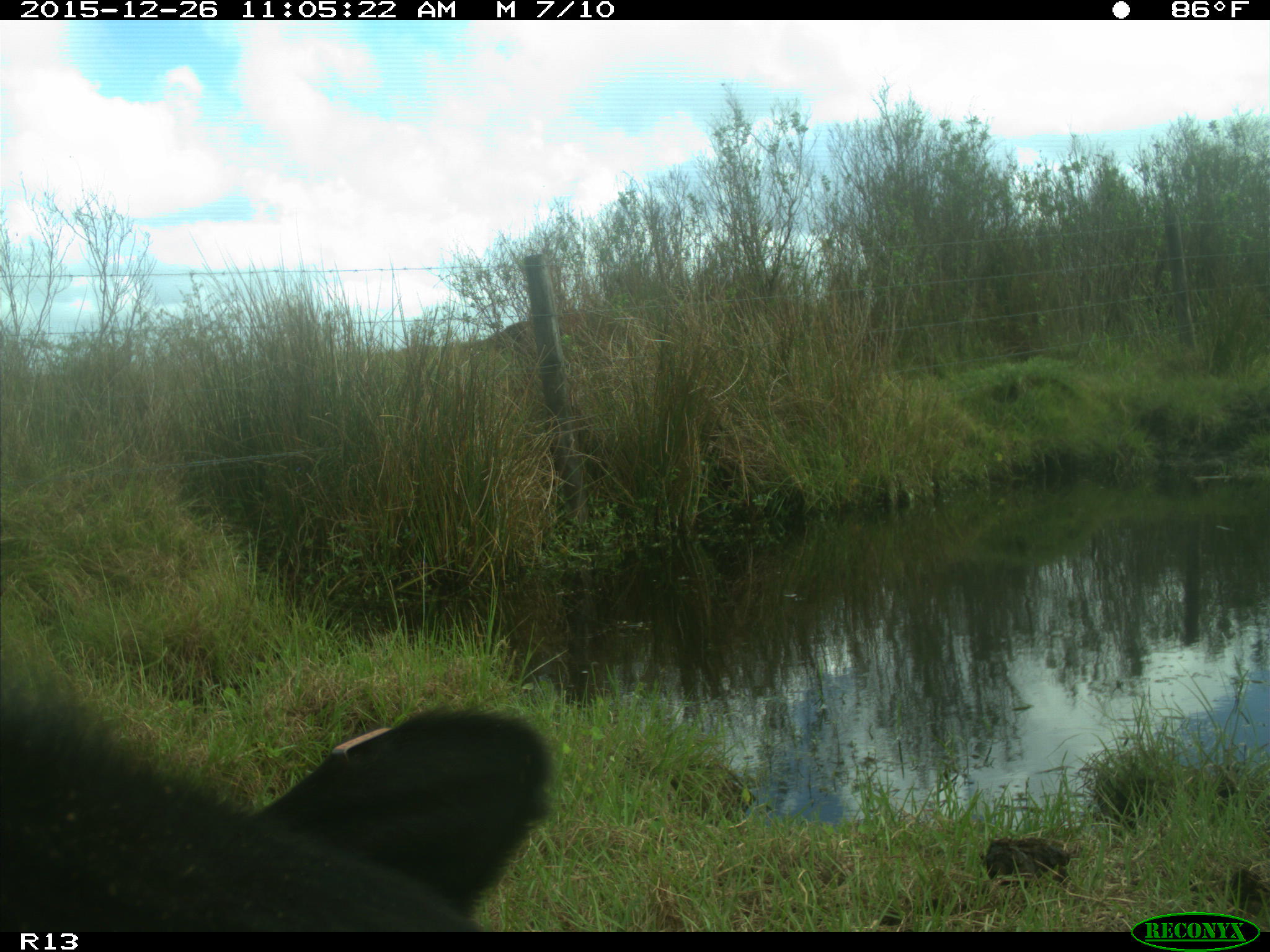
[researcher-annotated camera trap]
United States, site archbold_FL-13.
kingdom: Animalia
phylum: Chordata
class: Mammalia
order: Artiodactyla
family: Bovidae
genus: Bos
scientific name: Bos taurus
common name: domestic cow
Bos taurus (domestic cow).